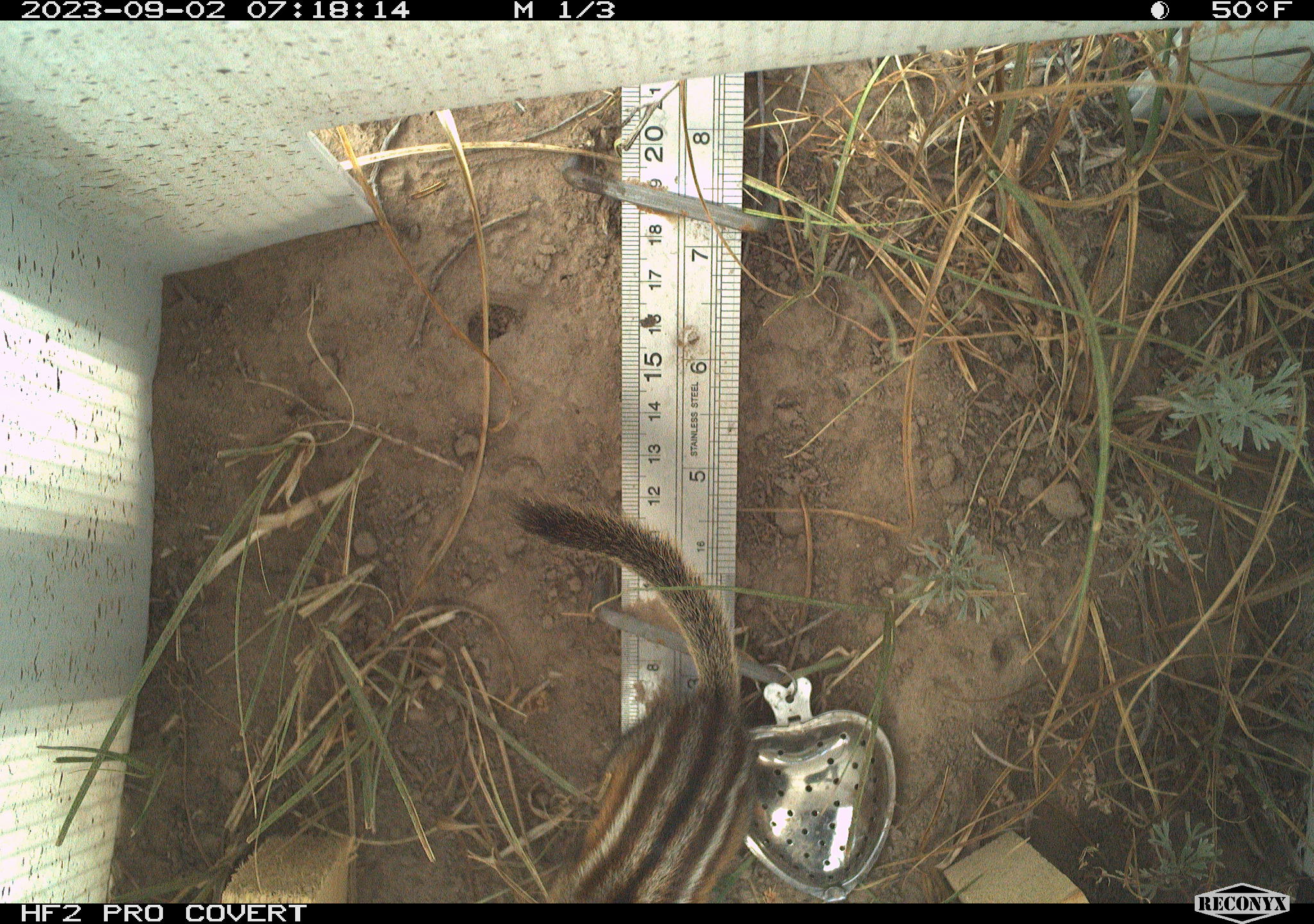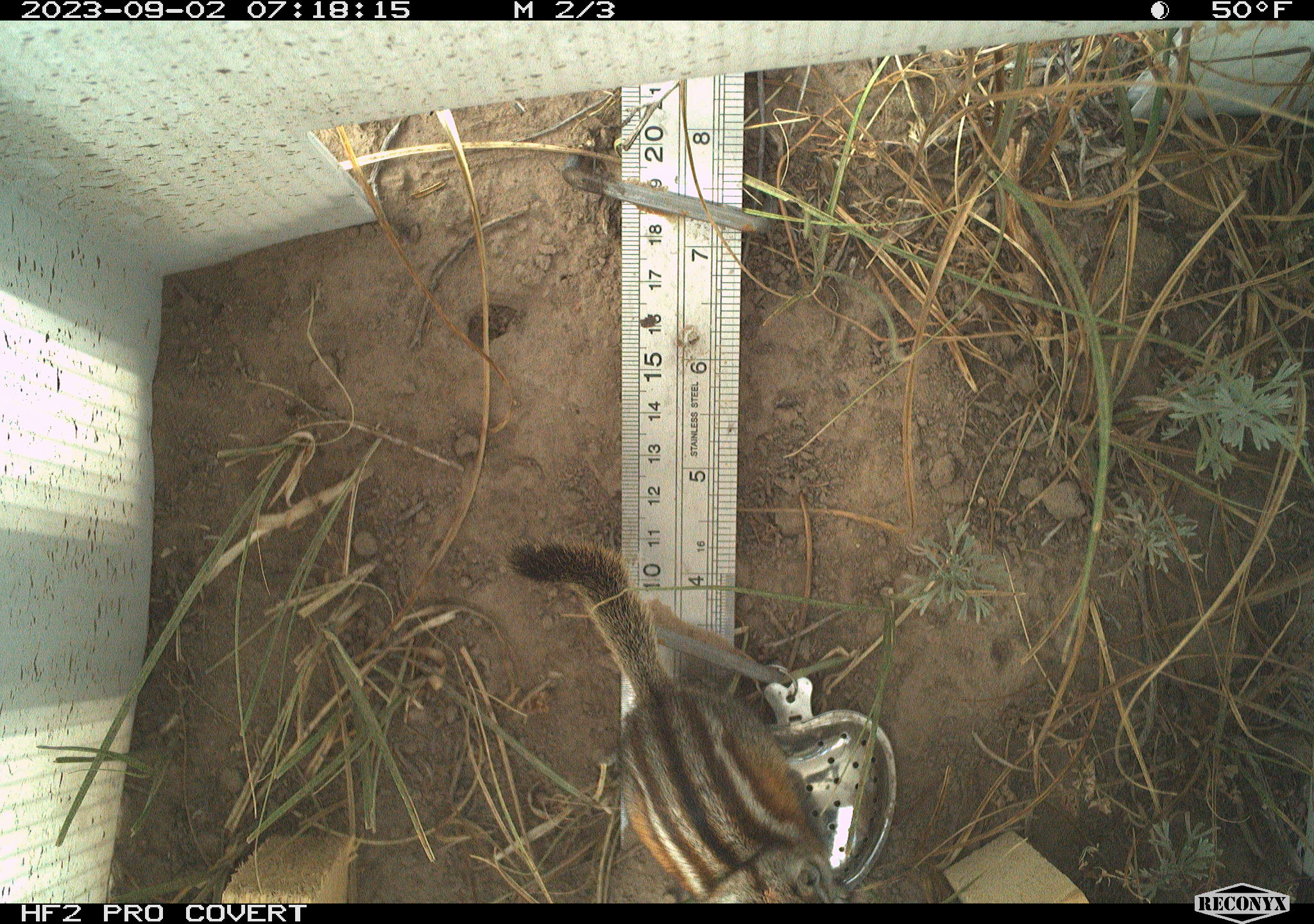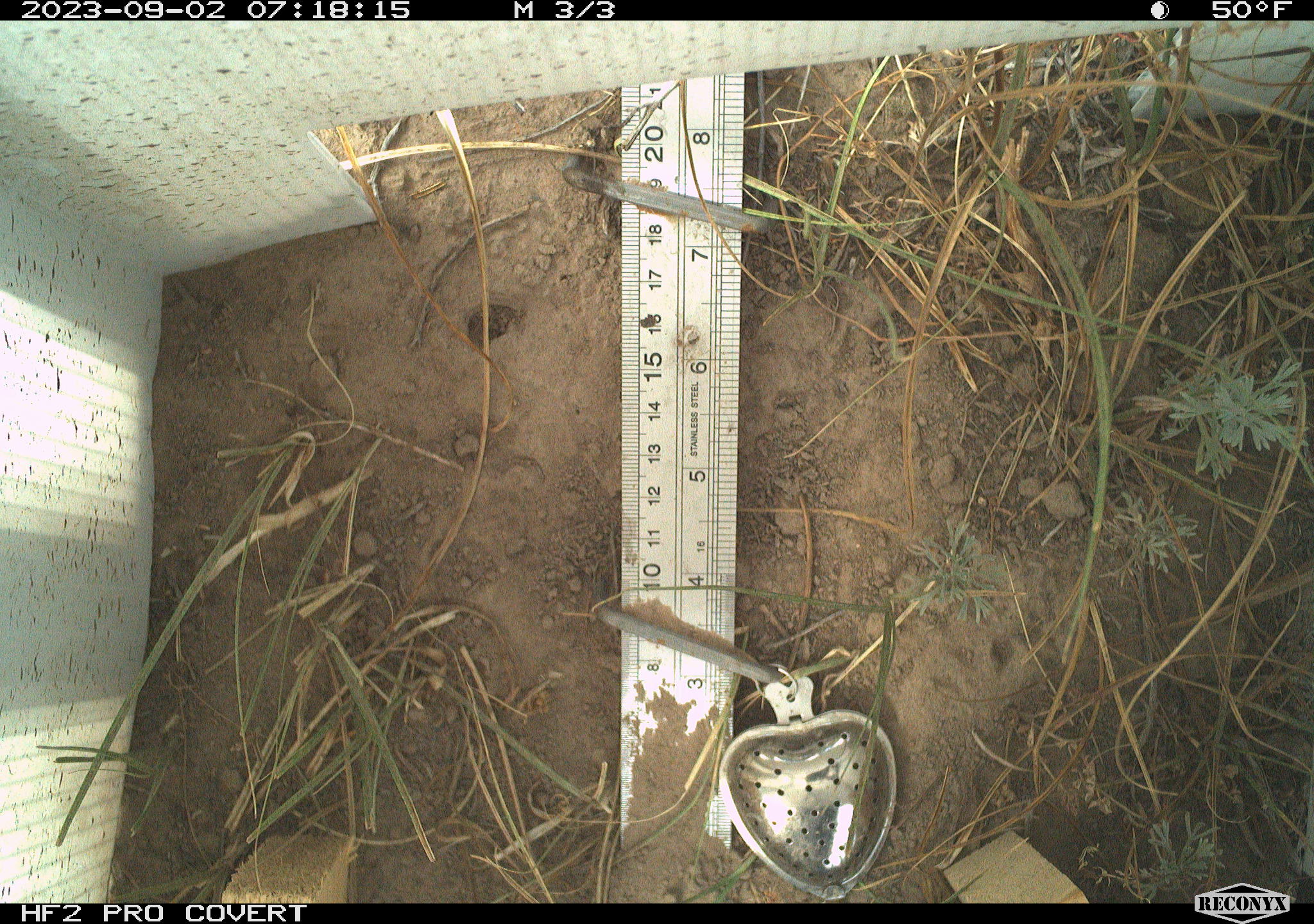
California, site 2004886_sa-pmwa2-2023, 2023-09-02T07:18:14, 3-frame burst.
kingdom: Animalia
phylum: Chordata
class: Mammalia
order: Rodentia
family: Sciuridae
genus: Neotamias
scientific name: Neotamias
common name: western chipmunks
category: neotamias species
Neotamias species (western chipmunks) (Neotamias).